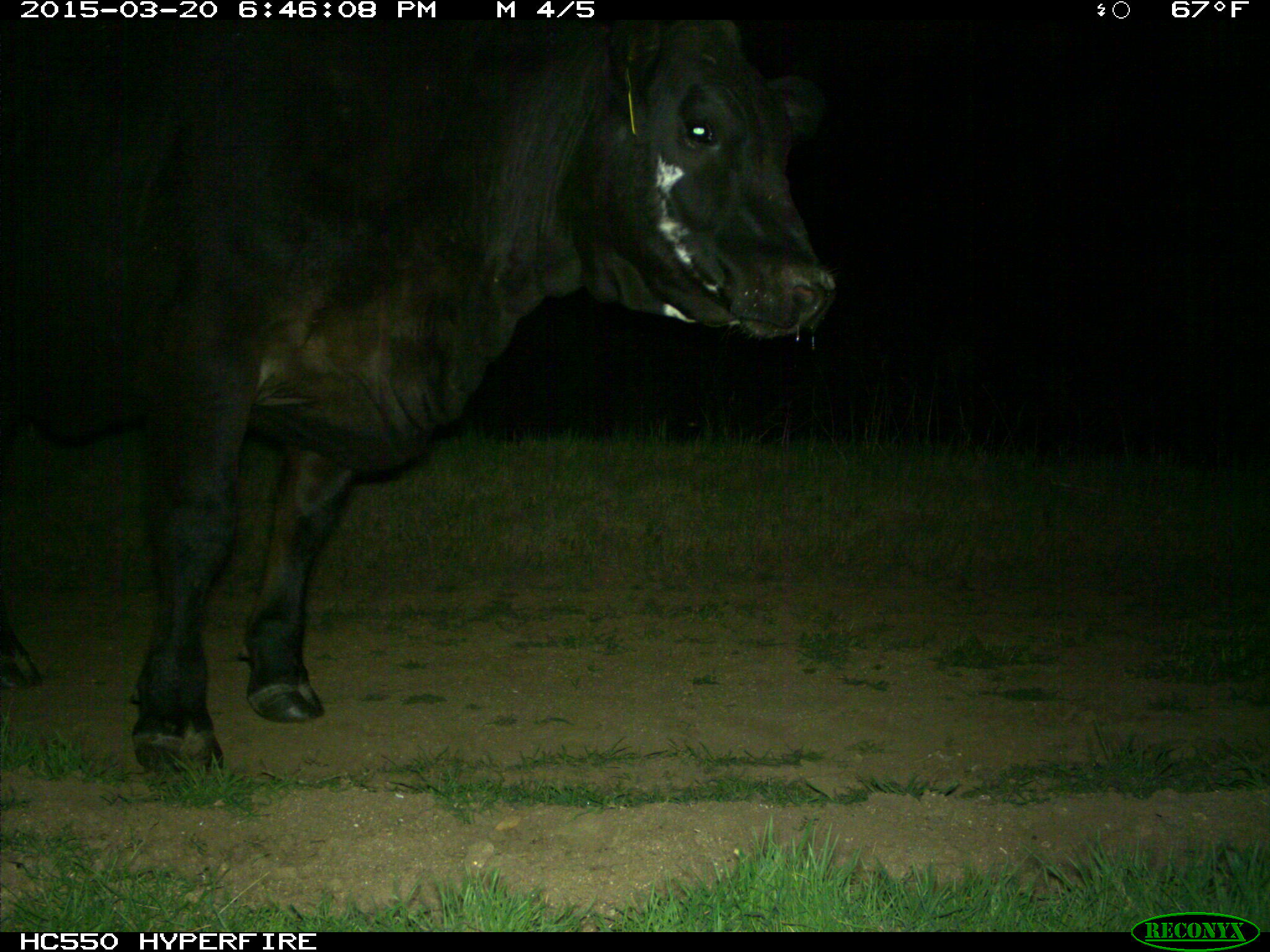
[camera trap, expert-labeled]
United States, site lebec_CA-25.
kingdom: Animalia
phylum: Chordata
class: Mammalia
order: Artiodactyla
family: Bovidae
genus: Bos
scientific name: Bos taurus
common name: domestic cow